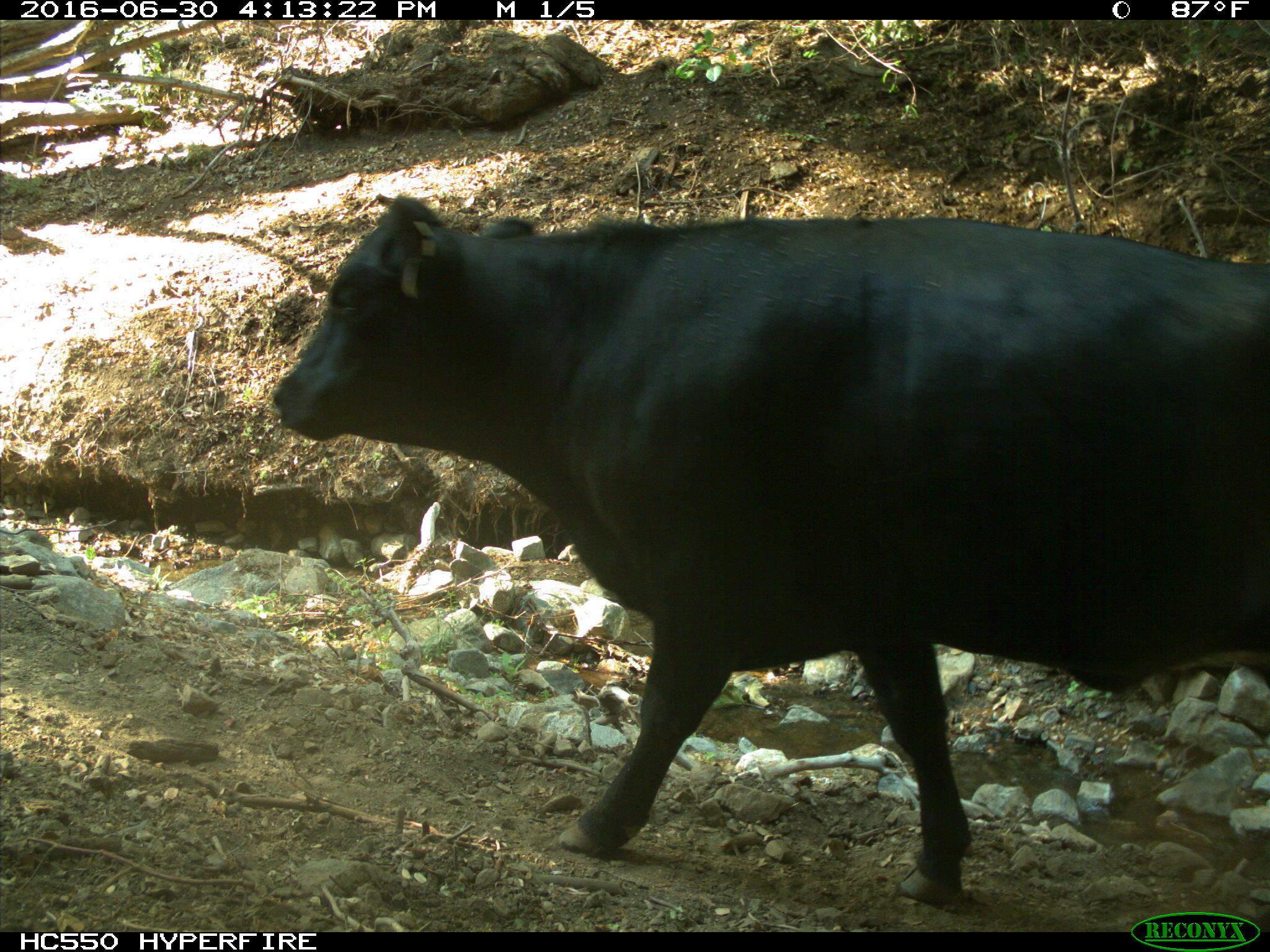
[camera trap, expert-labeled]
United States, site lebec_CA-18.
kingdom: Animalia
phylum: Chordata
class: Mammalia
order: Artiodactyla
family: Bovidae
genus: Bos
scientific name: Bos taurus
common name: domestic cow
Bos taurus (domestic cow).